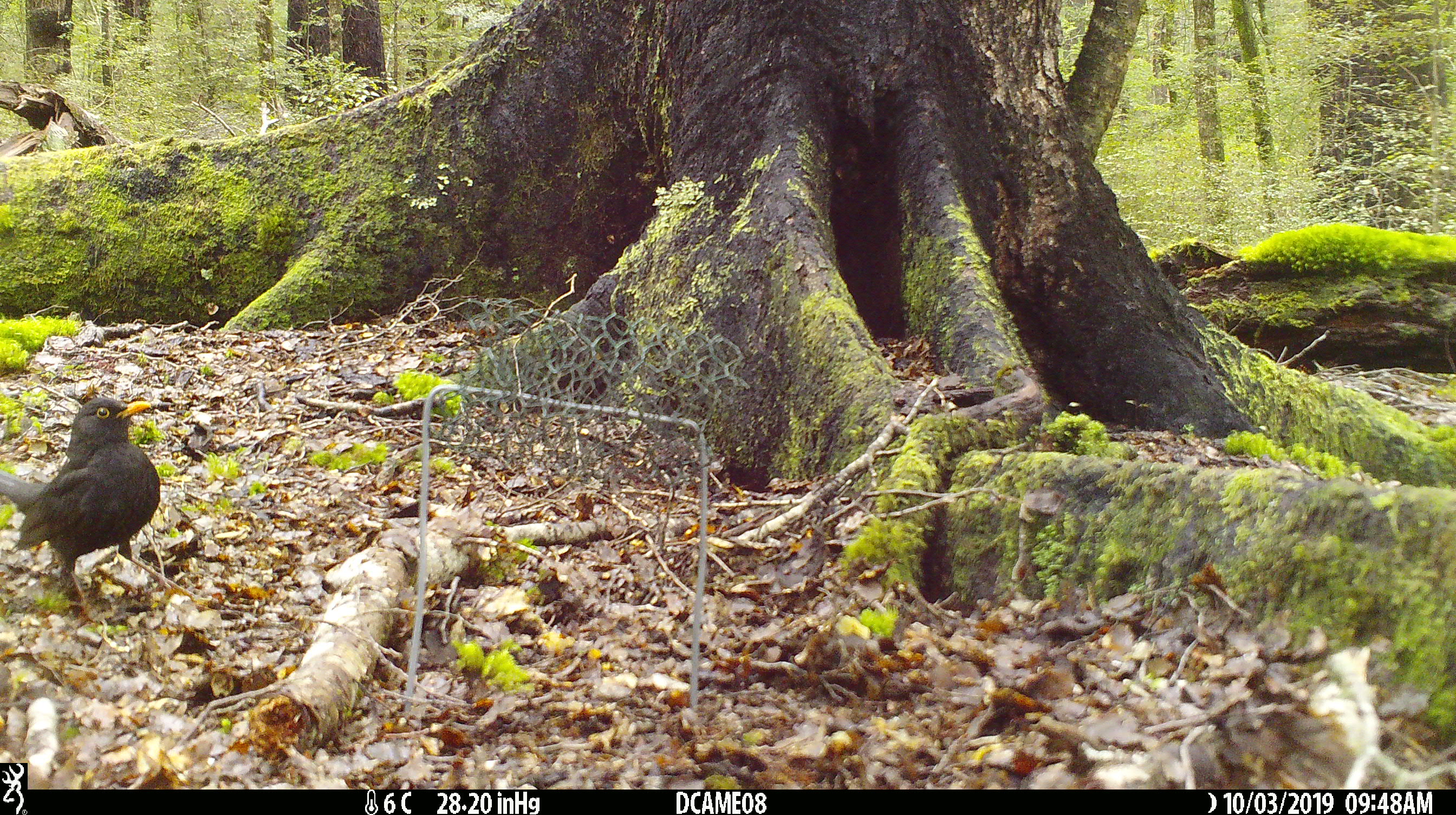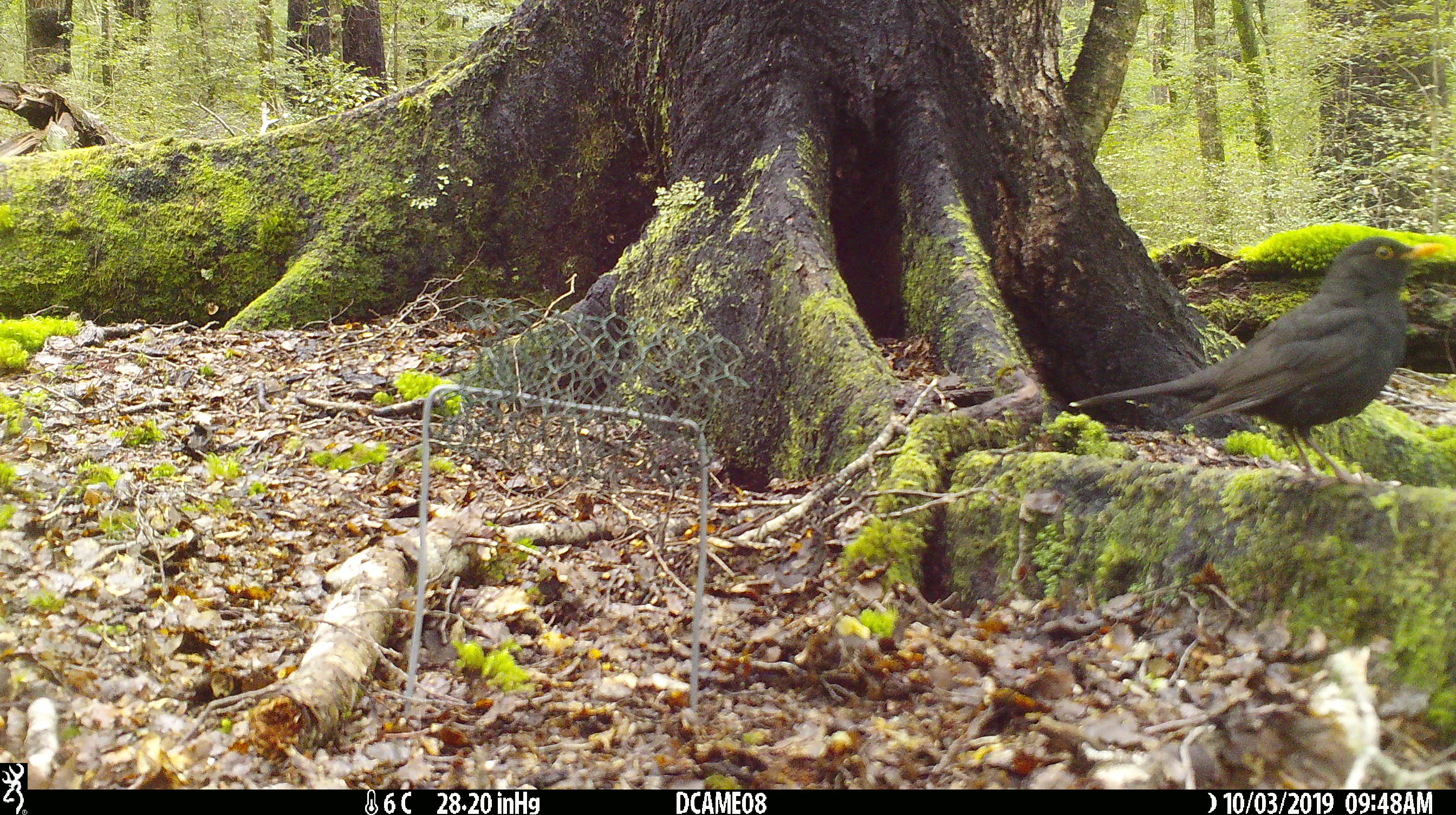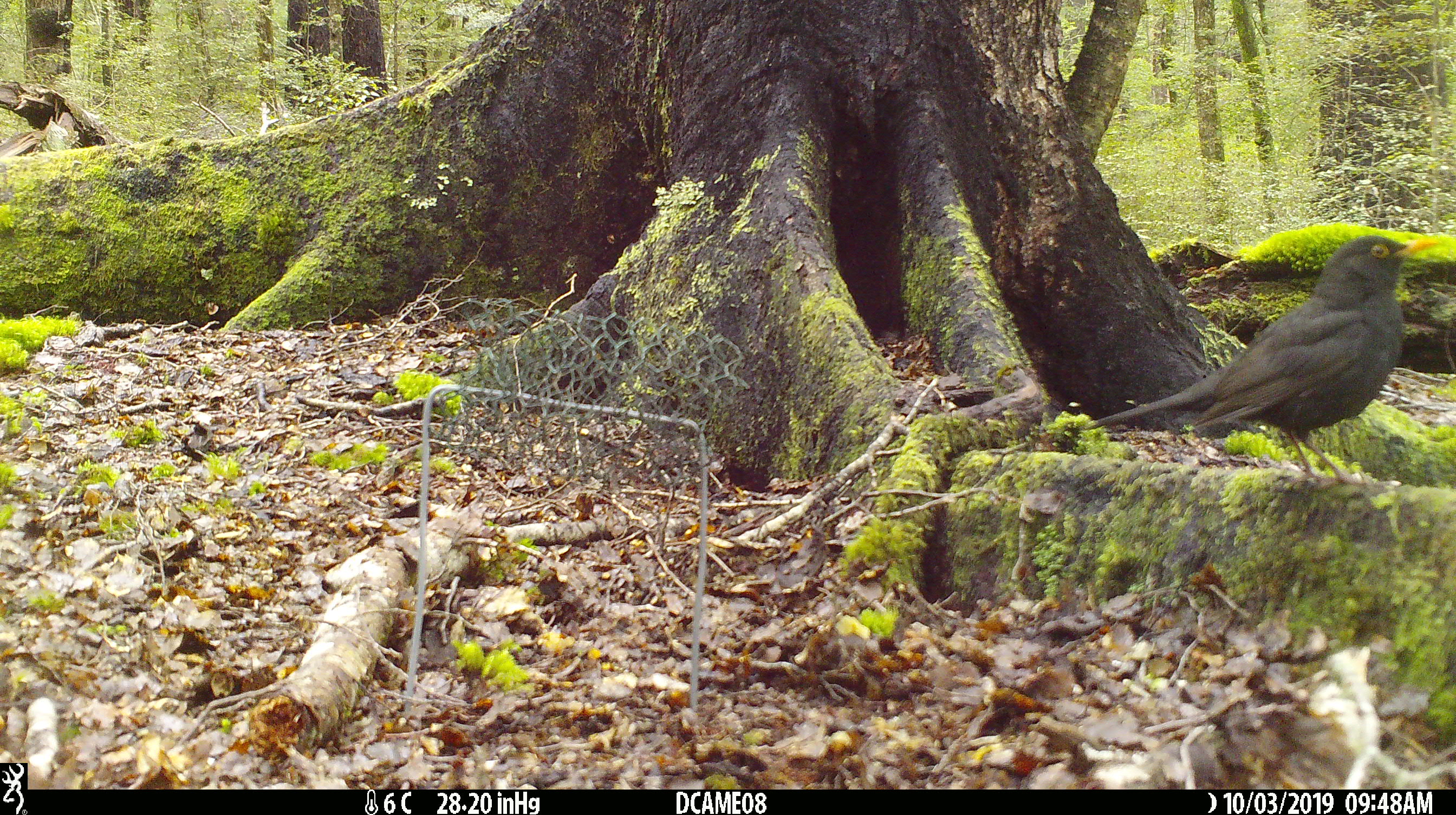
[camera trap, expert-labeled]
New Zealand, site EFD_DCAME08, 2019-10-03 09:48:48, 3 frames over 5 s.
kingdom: Animalia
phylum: Chordata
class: Aves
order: Passeriformes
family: Turdidae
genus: Turdus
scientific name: Turdus merula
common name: eurasian blackbird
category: blackbird